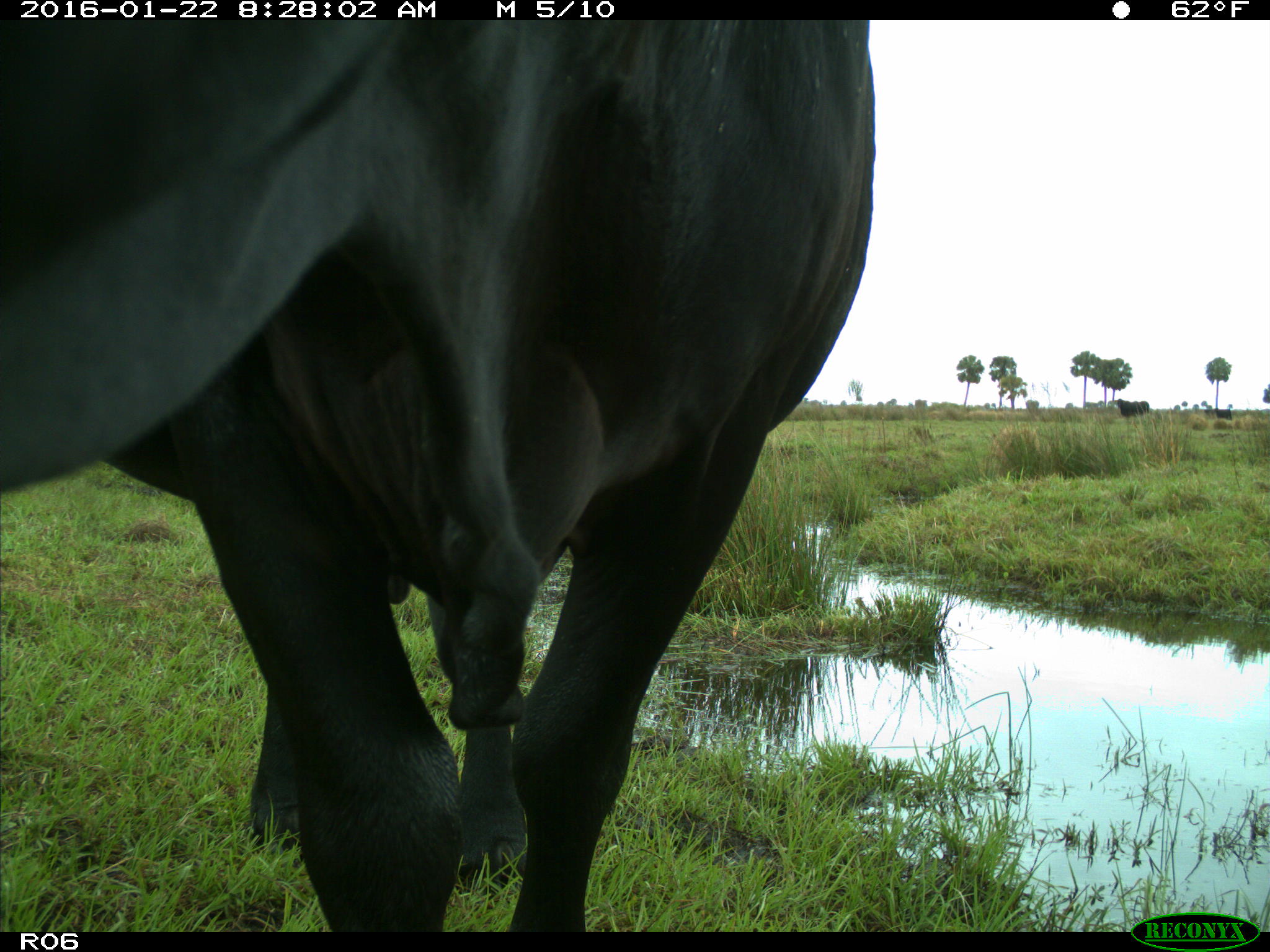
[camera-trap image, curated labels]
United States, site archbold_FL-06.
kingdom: Animalia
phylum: Chordata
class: Mammalia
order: Artiodactyla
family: Bovidae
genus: Bos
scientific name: Bos taurus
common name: domestic cow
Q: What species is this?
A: Bos taurus (domestic cow).